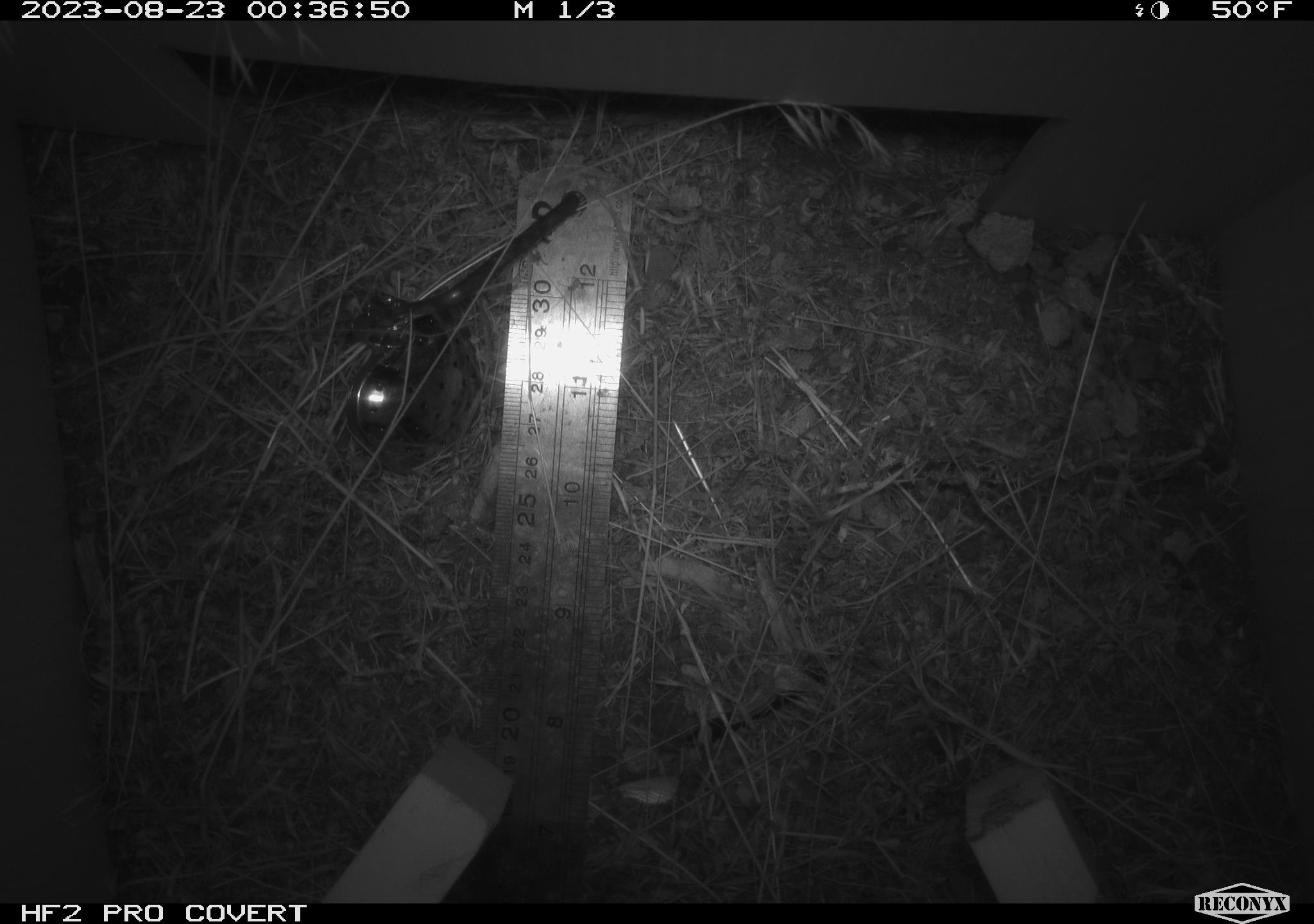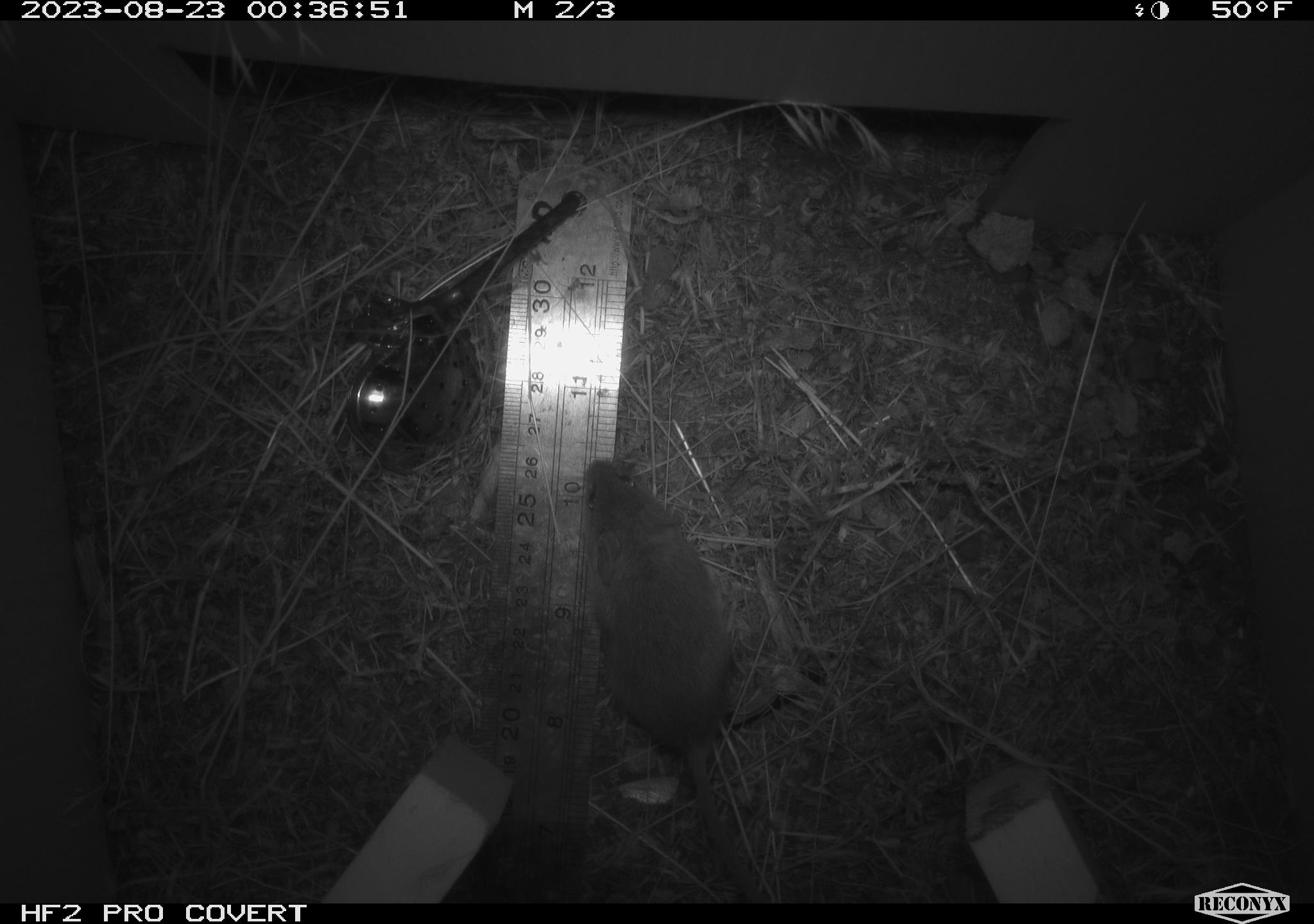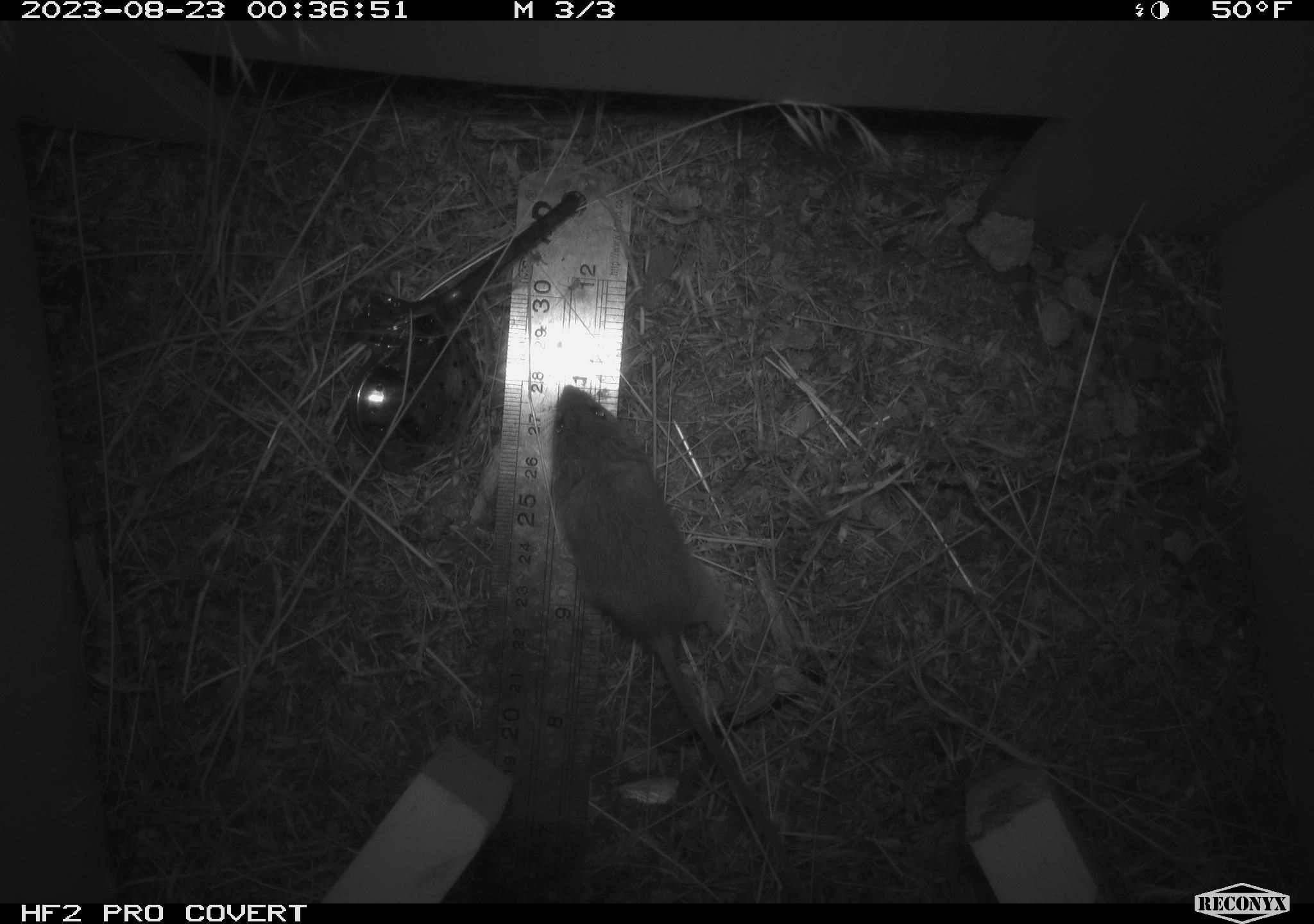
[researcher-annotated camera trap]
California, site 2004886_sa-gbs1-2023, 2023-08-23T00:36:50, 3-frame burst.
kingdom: Animalia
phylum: Chordata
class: Mammalia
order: Rodentia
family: Heteromyidae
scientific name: Heteromyidae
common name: kangaroo rats and pocket mice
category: heteromyidae family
Heteromyidae family (kangaroo rats and pocket mice) (Heteromyidae).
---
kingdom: Animalia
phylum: Chordata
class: Mammalia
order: Rodentia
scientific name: Rodentia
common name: mouse species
Mouse species (Rodentia).